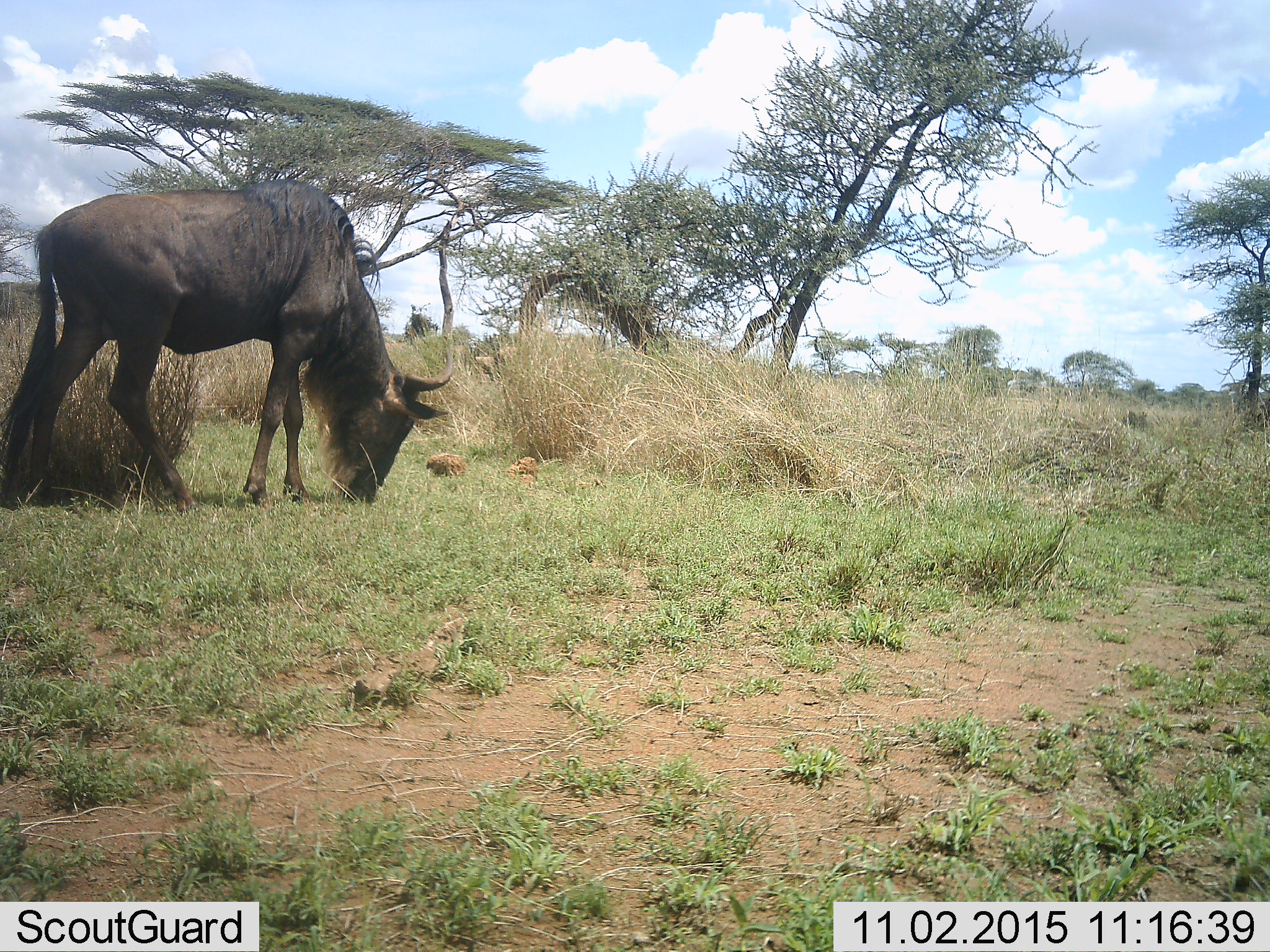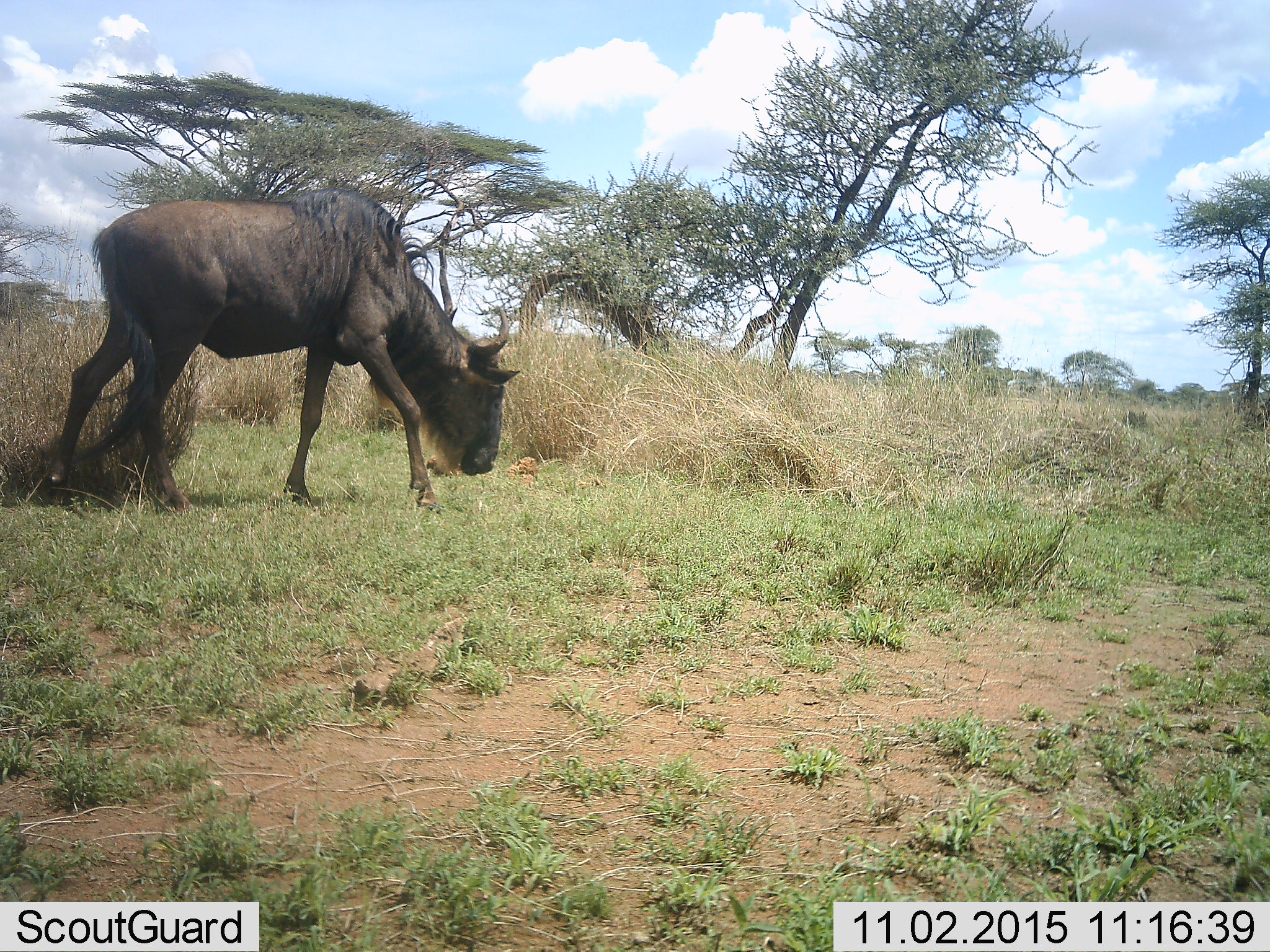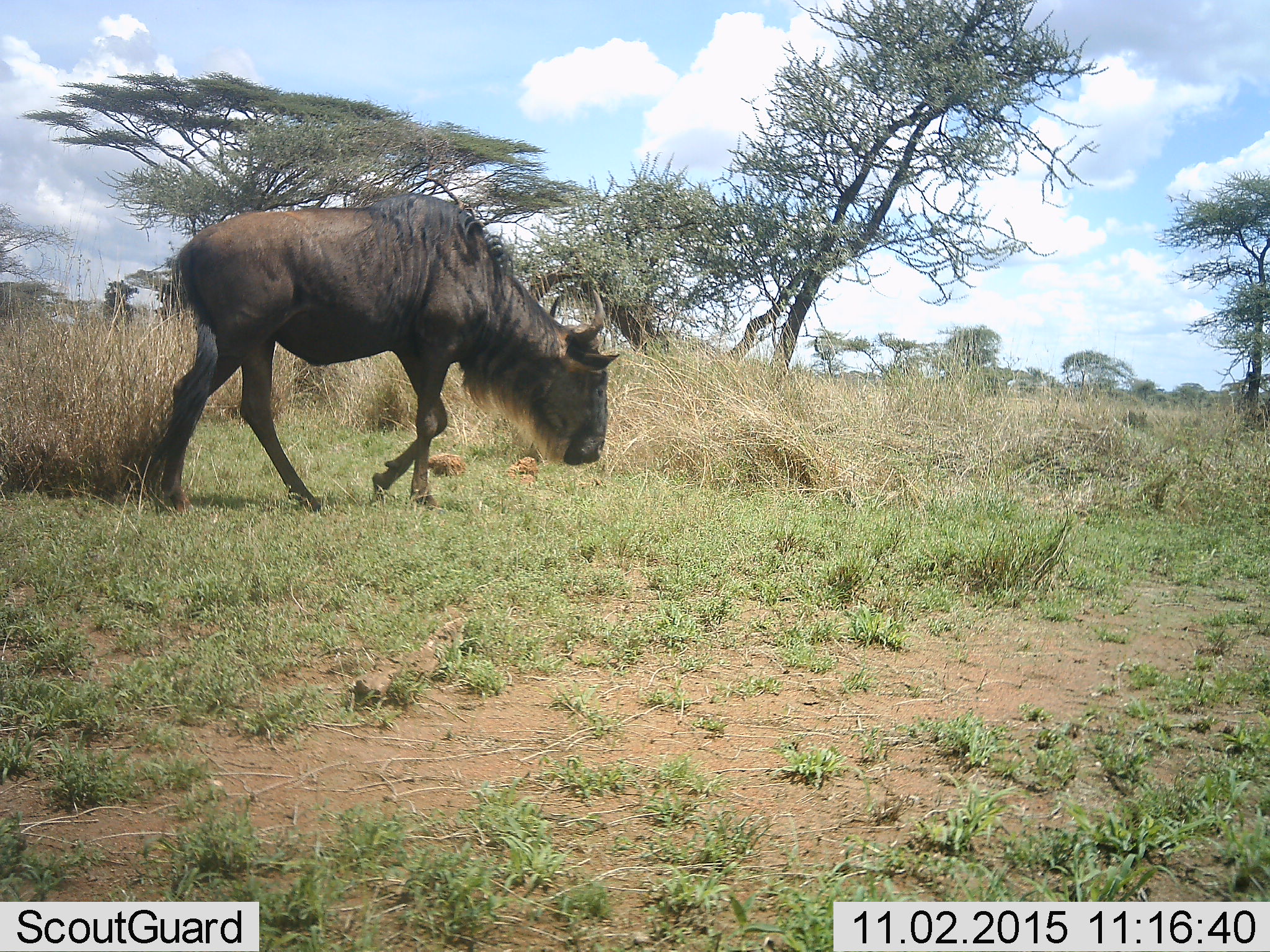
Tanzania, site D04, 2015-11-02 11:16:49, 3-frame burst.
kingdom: Animalia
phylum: Chordata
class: Mammalia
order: Artiodactyla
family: Bovidae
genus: Connochaetes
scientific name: Connochaetes taurinus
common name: blue wildebeest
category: wildebeest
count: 1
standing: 17%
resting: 0%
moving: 50%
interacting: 0%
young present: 0%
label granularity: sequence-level